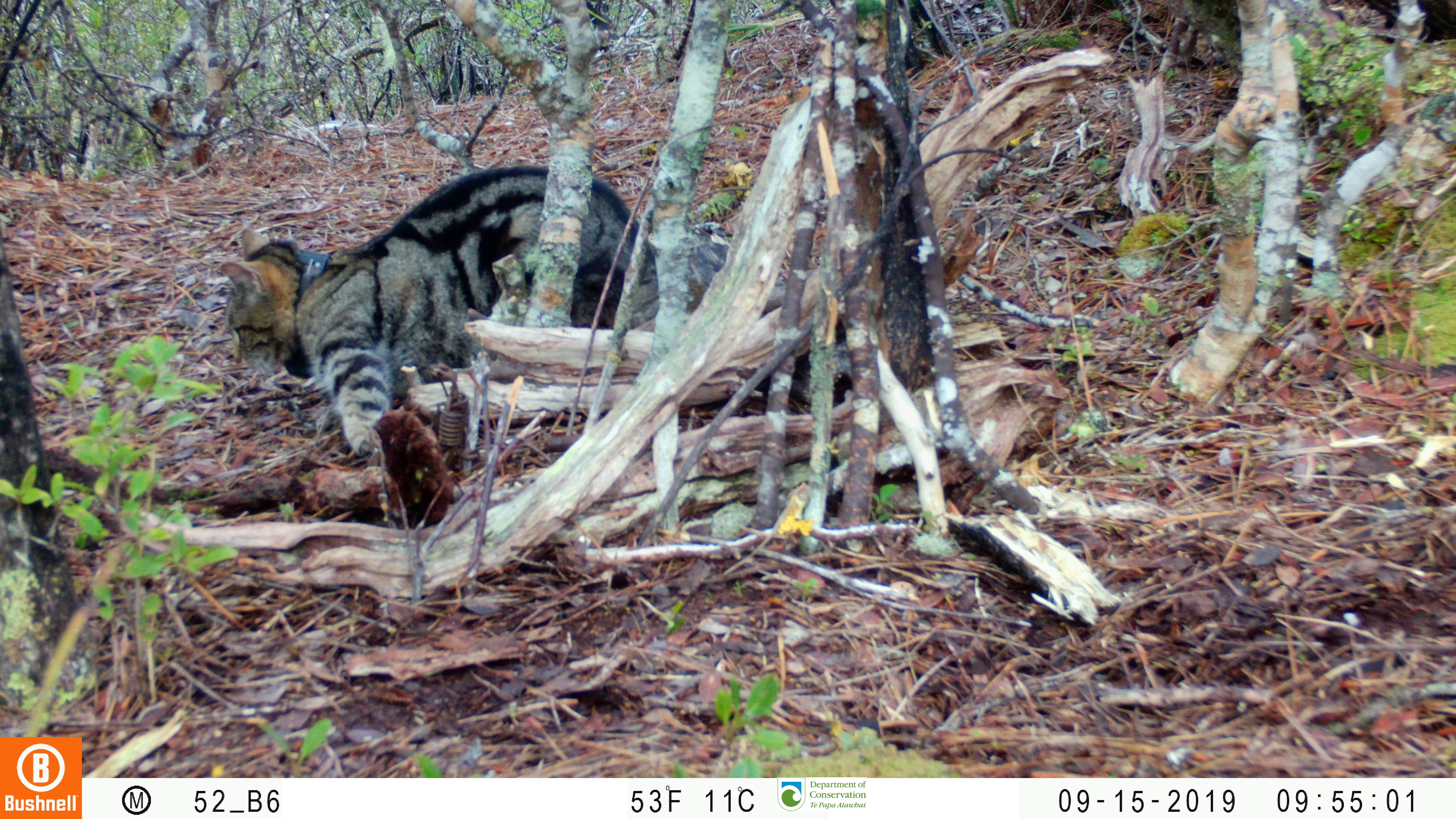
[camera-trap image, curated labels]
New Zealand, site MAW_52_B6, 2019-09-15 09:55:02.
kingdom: Animalia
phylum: Chordata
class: Mammalia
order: Carnivora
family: Felidae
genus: Felis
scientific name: Felis catus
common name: domestic cat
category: cat